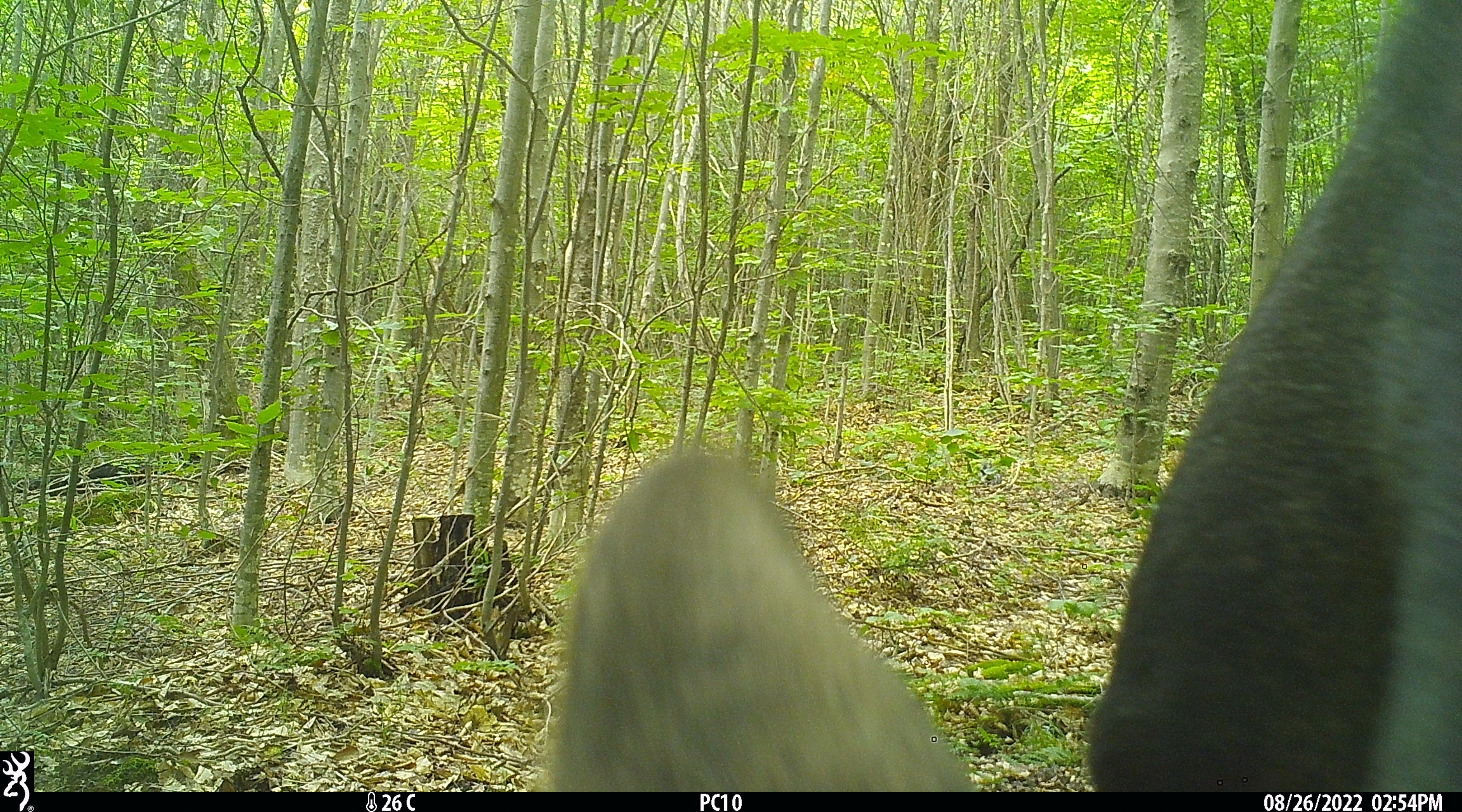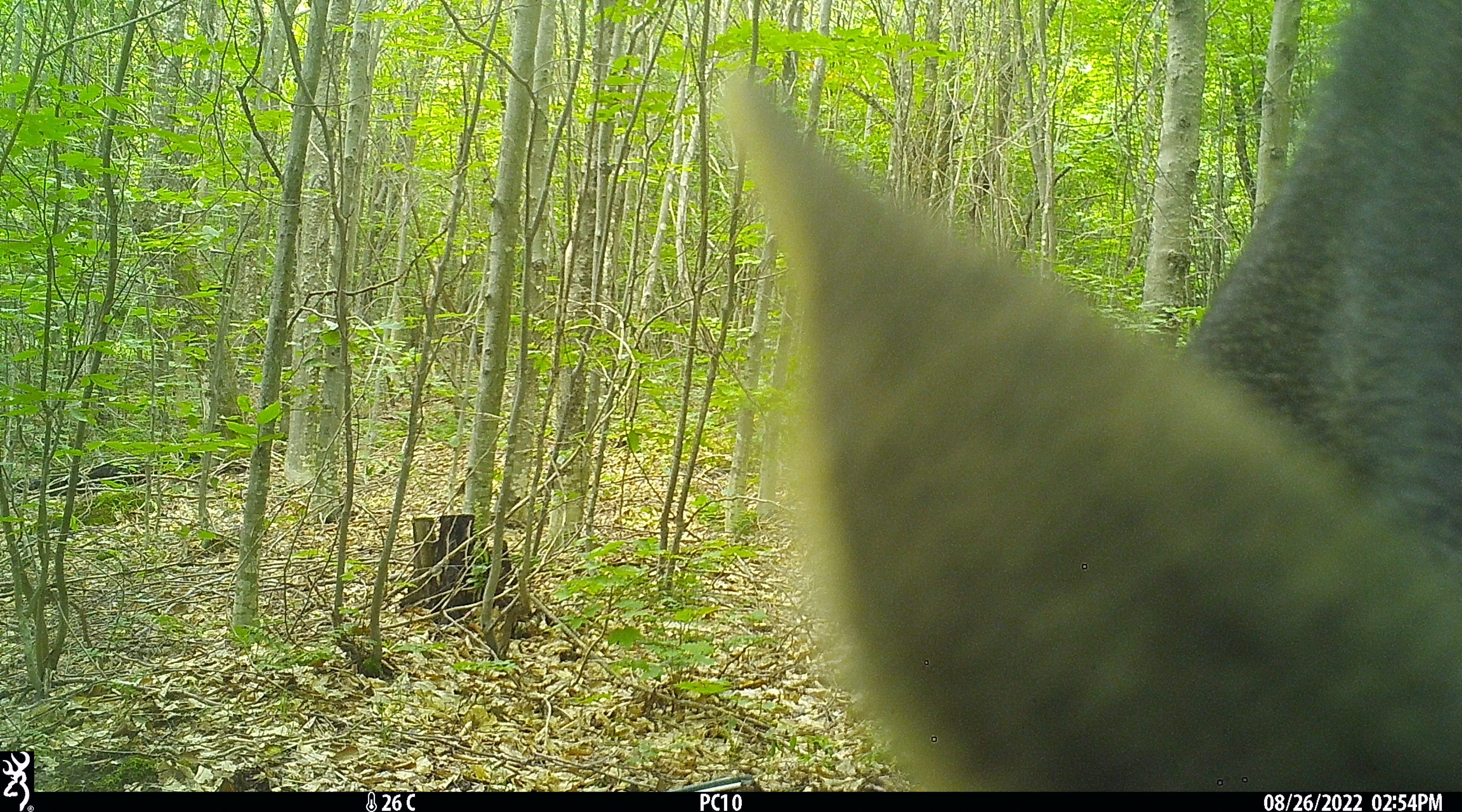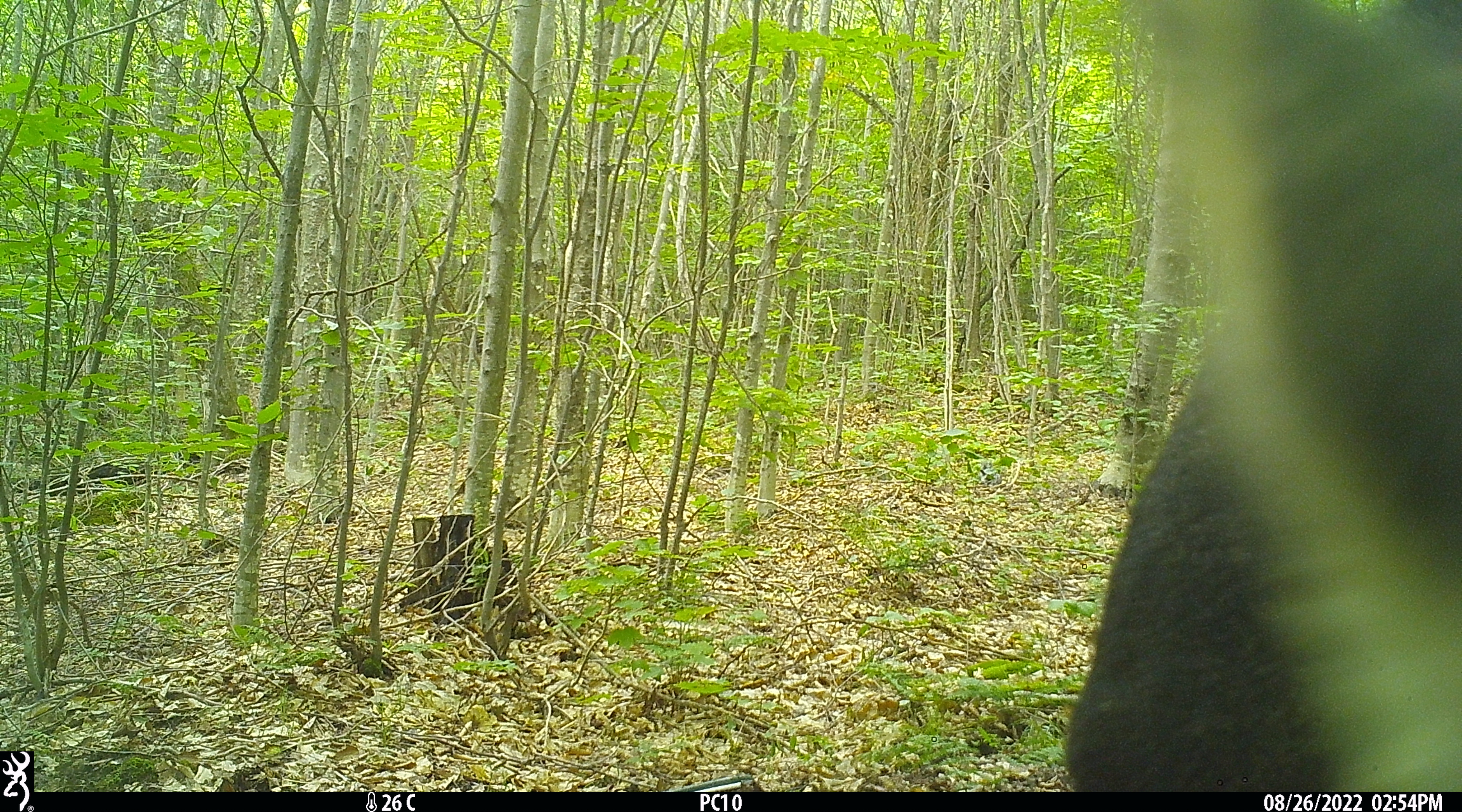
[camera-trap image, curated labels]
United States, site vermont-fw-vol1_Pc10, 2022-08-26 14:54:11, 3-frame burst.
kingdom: Animalia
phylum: Chordata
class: Mammalia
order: Artiodactyla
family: Cervidae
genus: Alces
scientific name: Alces alces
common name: moose